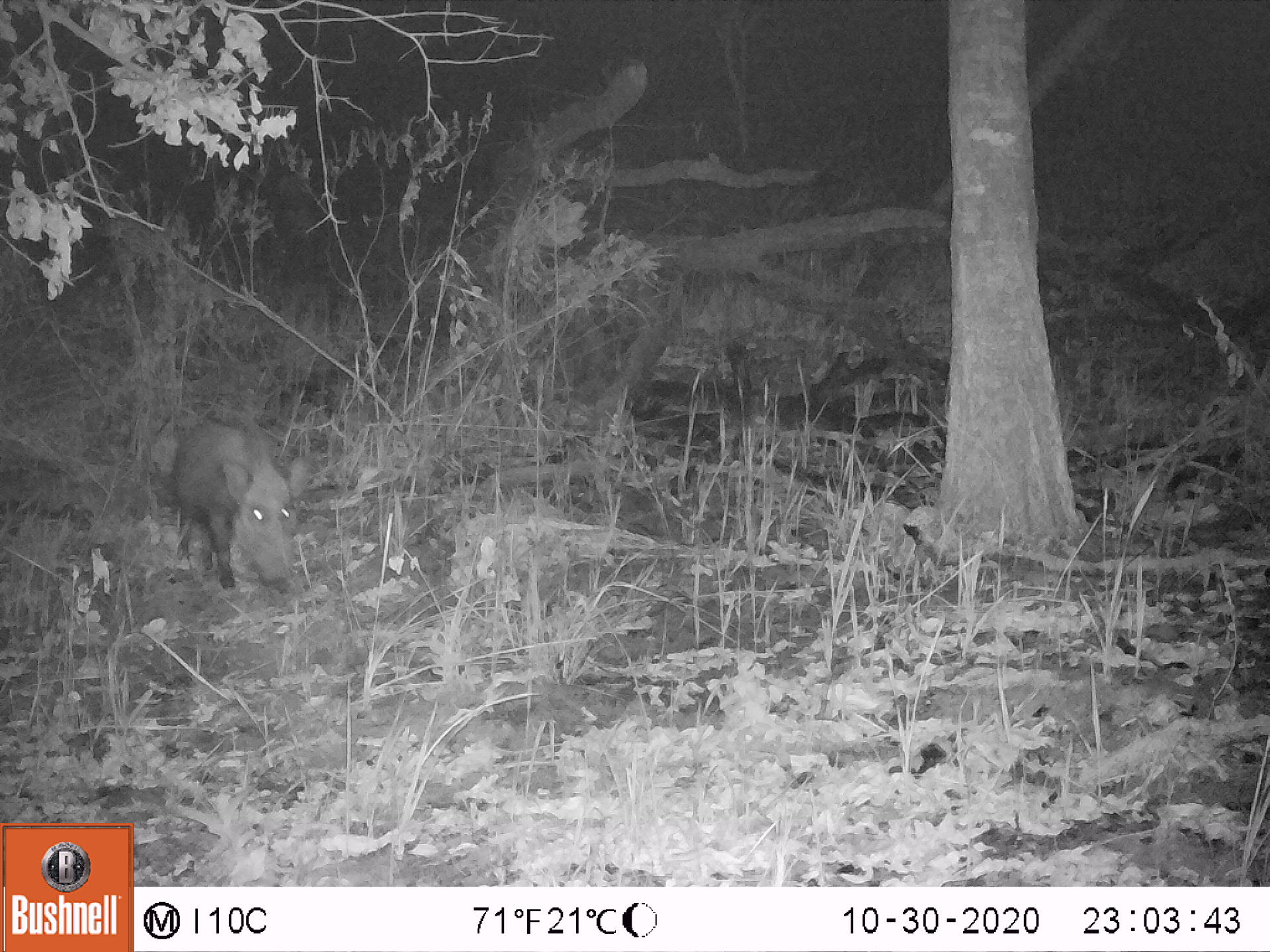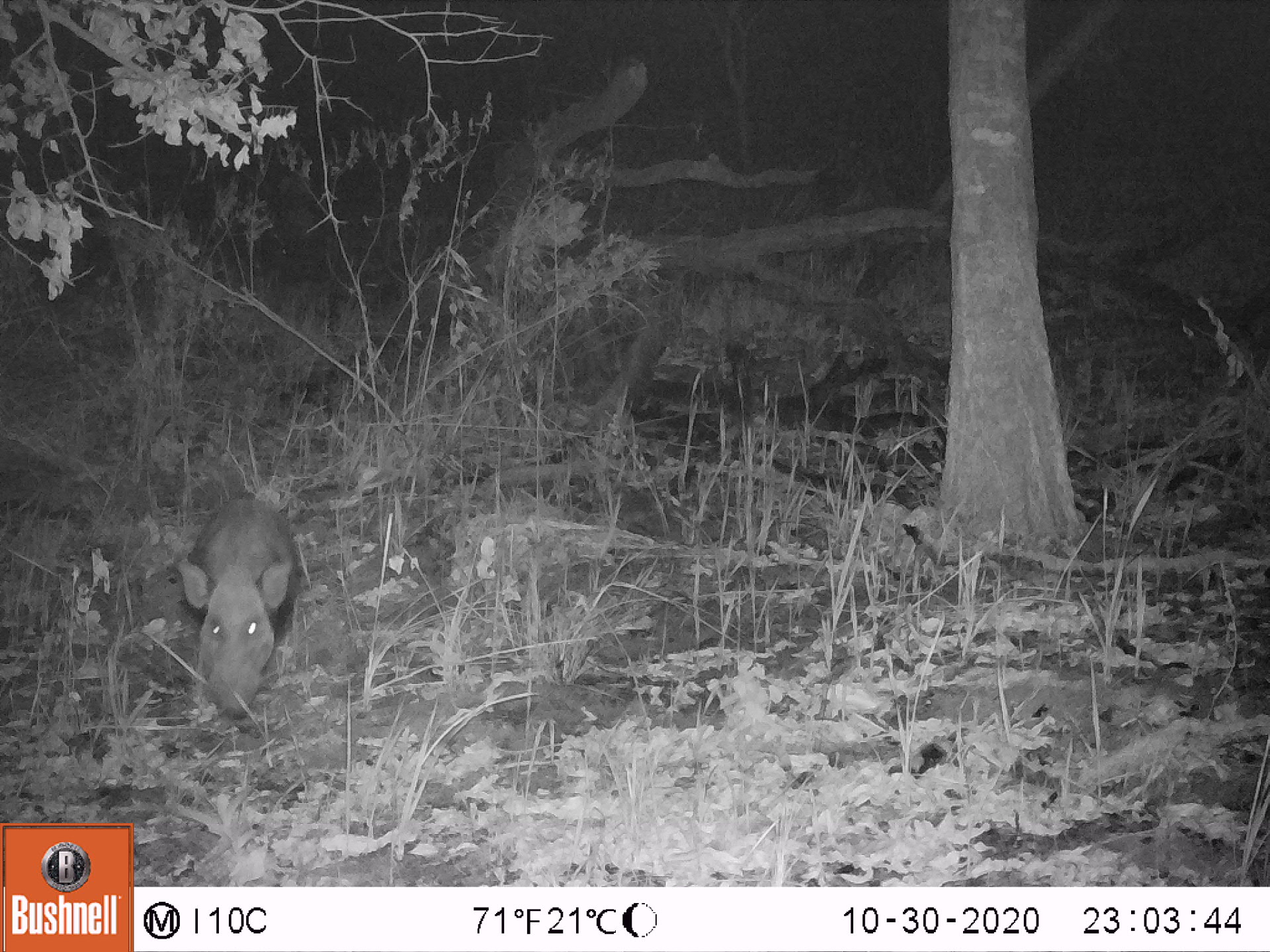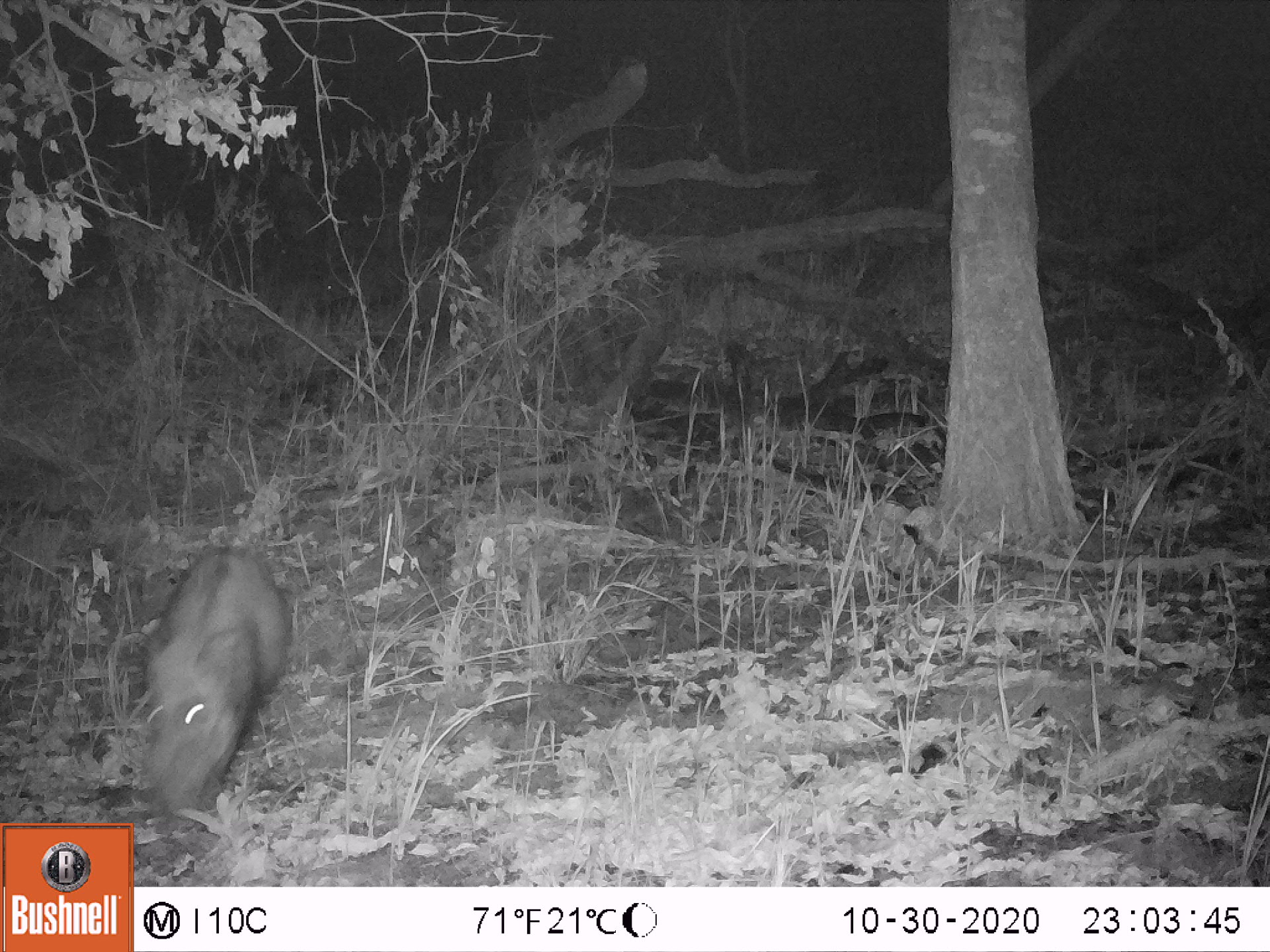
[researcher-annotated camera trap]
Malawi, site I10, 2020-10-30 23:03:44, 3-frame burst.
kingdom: Animalia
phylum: Chordata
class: Mammalia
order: Artiodactyla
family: Suidae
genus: Potamochoerus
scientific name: Potamochoerus larvatus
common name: bushpig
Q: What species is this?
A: Bushpig (Potamochoerus larvatus).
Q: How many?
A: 1.